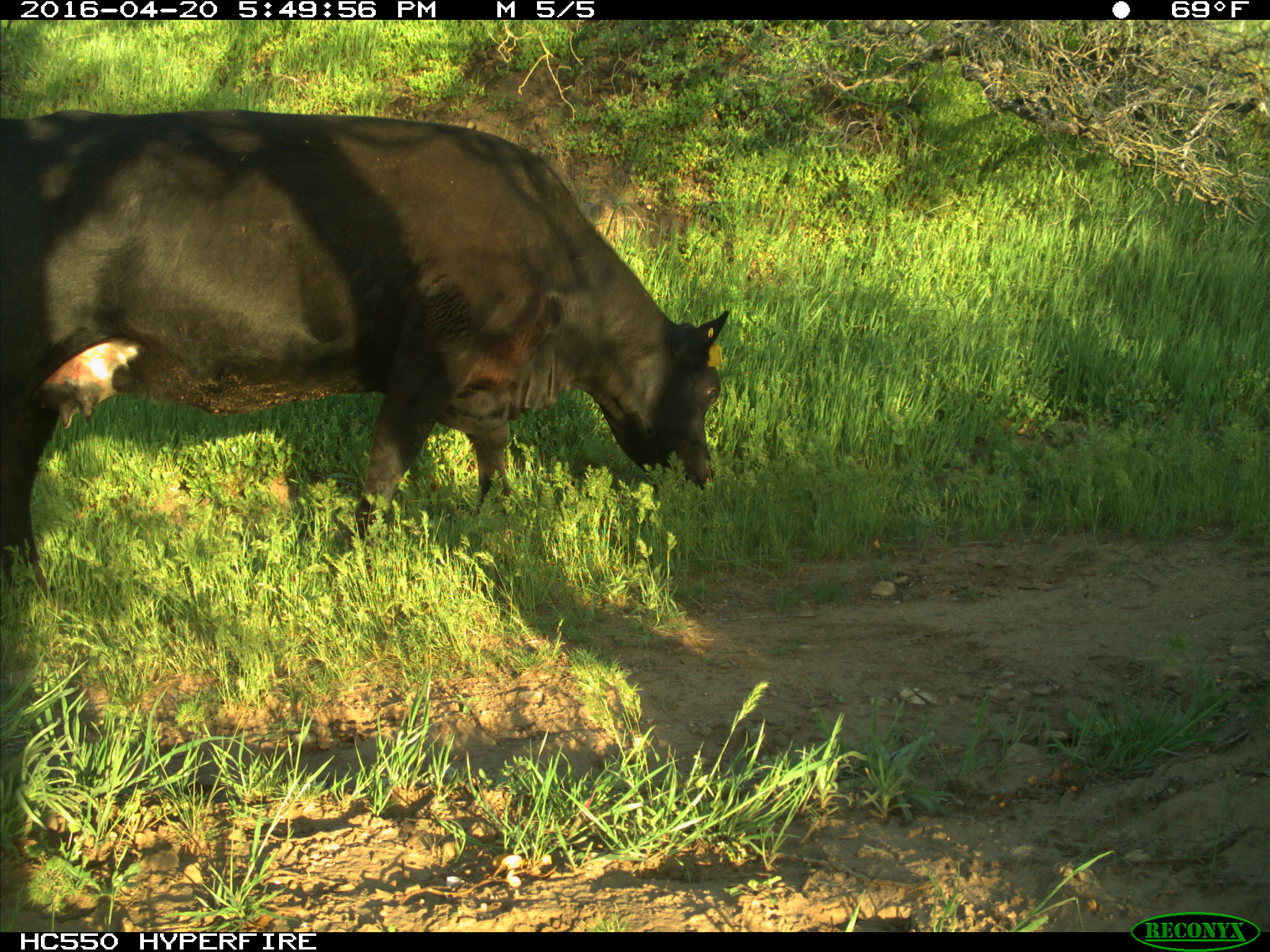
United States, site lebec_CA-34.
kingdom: Animalia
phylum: Chordata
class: Mammalia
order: Artiodactyla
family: Bovidae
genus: Bos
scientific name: Bos taurus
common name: domestic cow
Bos taurus (domestic cow).